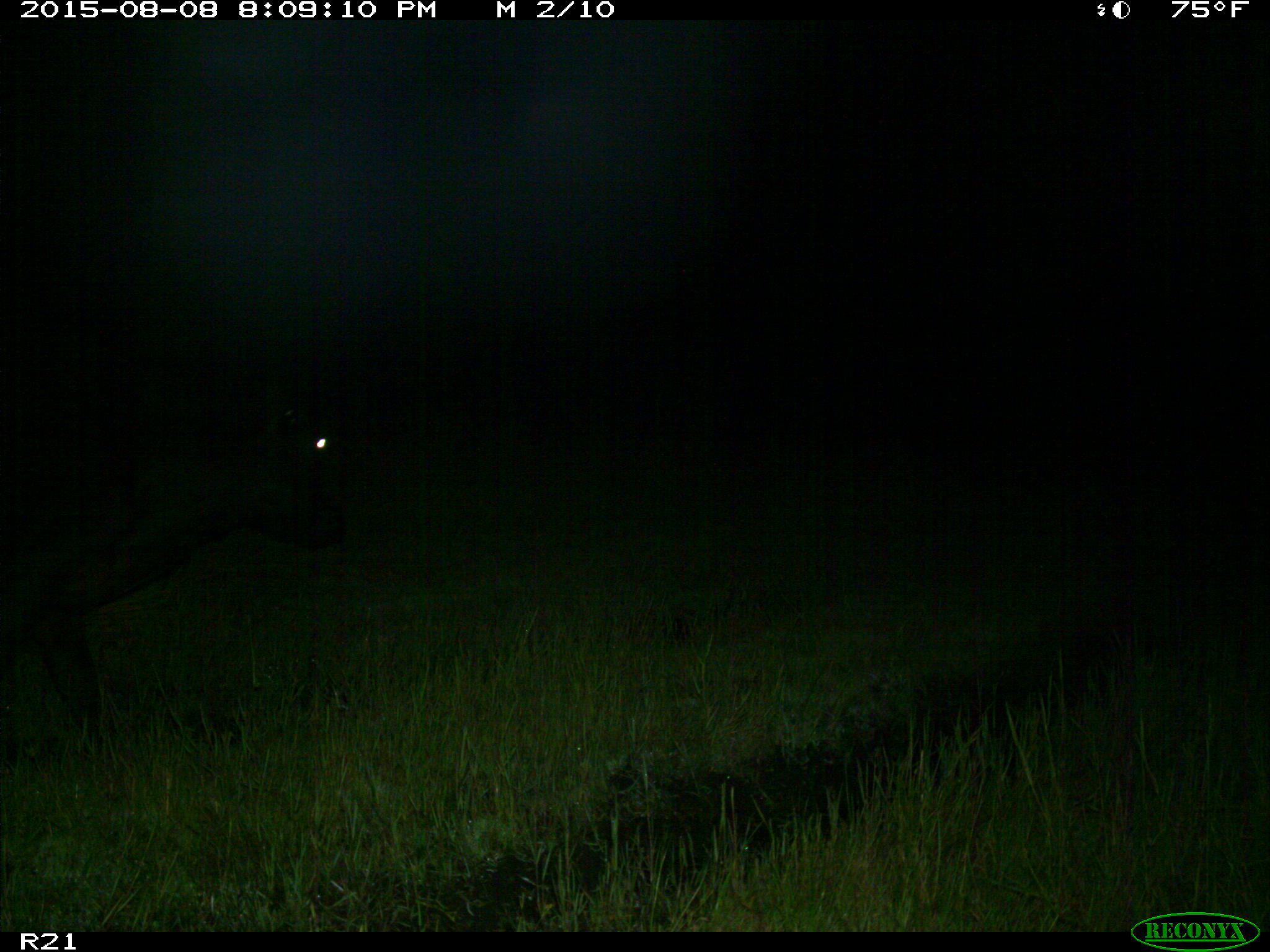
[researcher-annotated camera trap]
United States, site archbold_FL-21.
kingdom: Animalia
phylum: Chordata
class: Mammalia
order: Artiodactyla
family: Bovidae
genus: Bos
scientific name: Bos taurus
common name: domestic cow